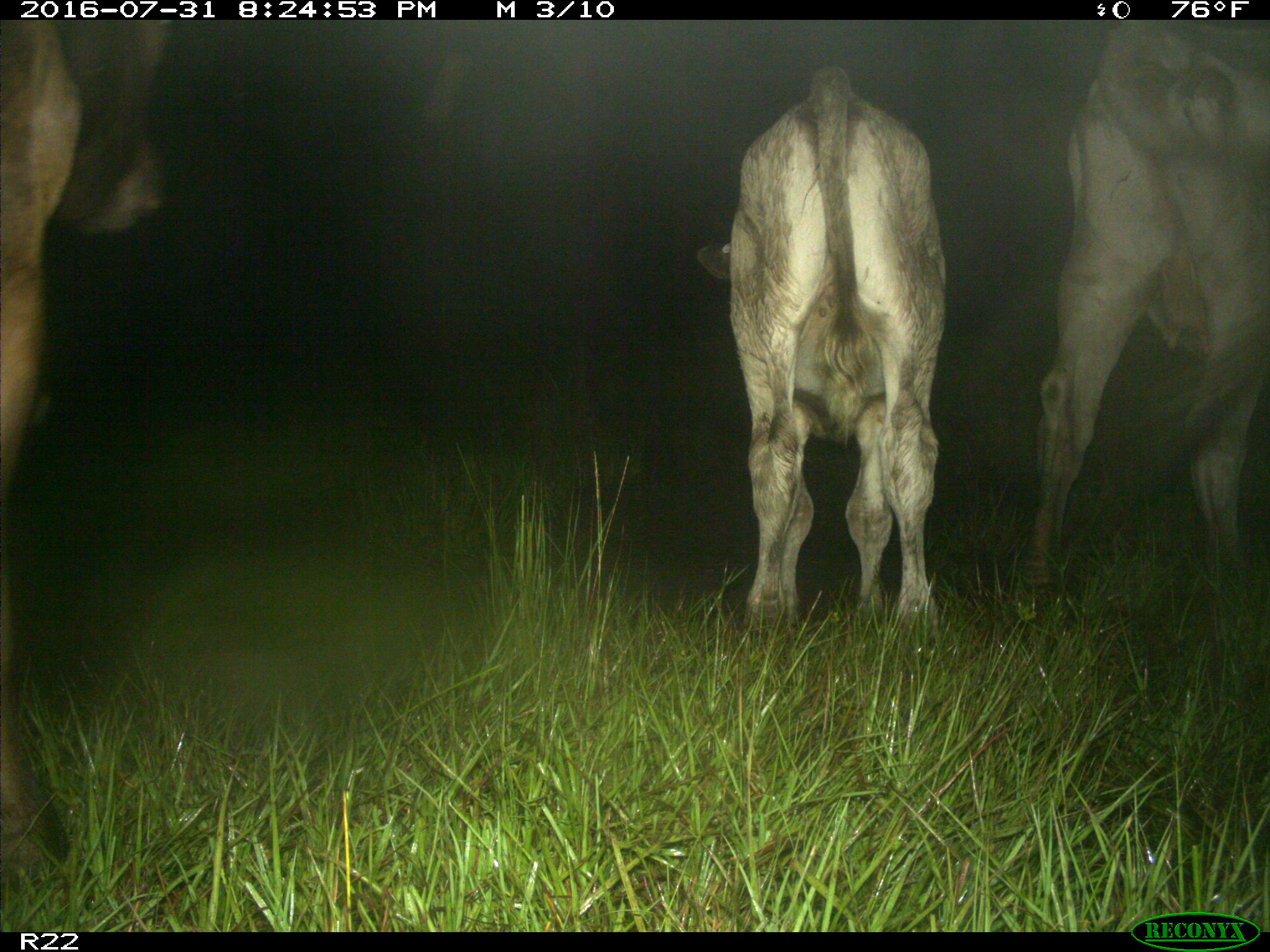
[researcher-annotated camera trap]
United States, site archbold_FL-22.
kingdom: Animalia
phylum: Chordata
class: Mammalia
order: Artiodactyla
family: Bovidae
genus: Bos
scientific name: Bos taurus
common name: domestic cow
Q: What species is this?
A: Bos taurus (domestic cow).